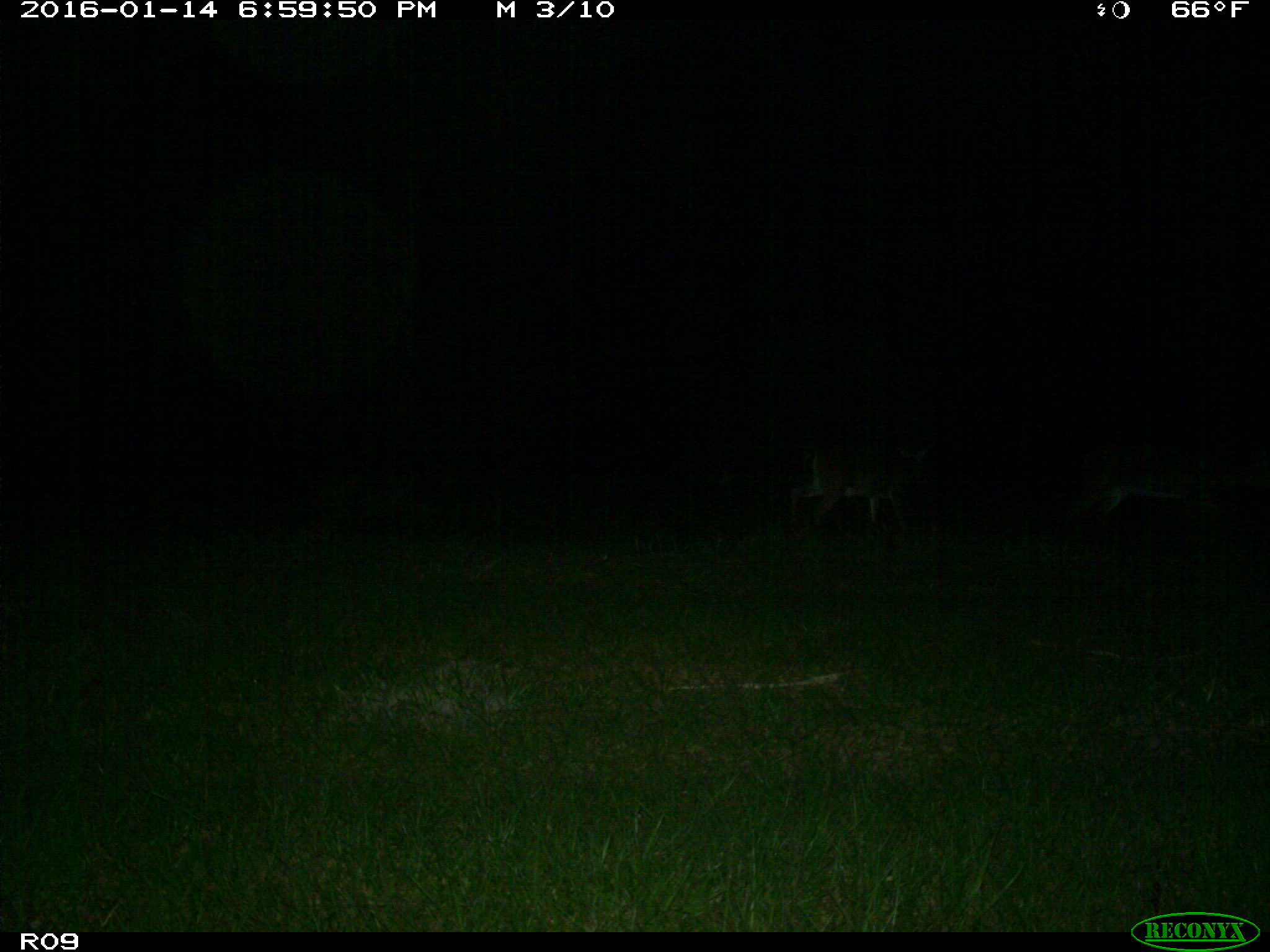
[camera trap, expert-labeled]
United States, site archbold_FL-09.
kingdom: Animalia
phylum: Chordata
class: Mammalia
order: Artiodactyla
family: Cervidae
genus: Odocoileus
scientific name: Odocoileus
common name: deer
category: unidentified deer